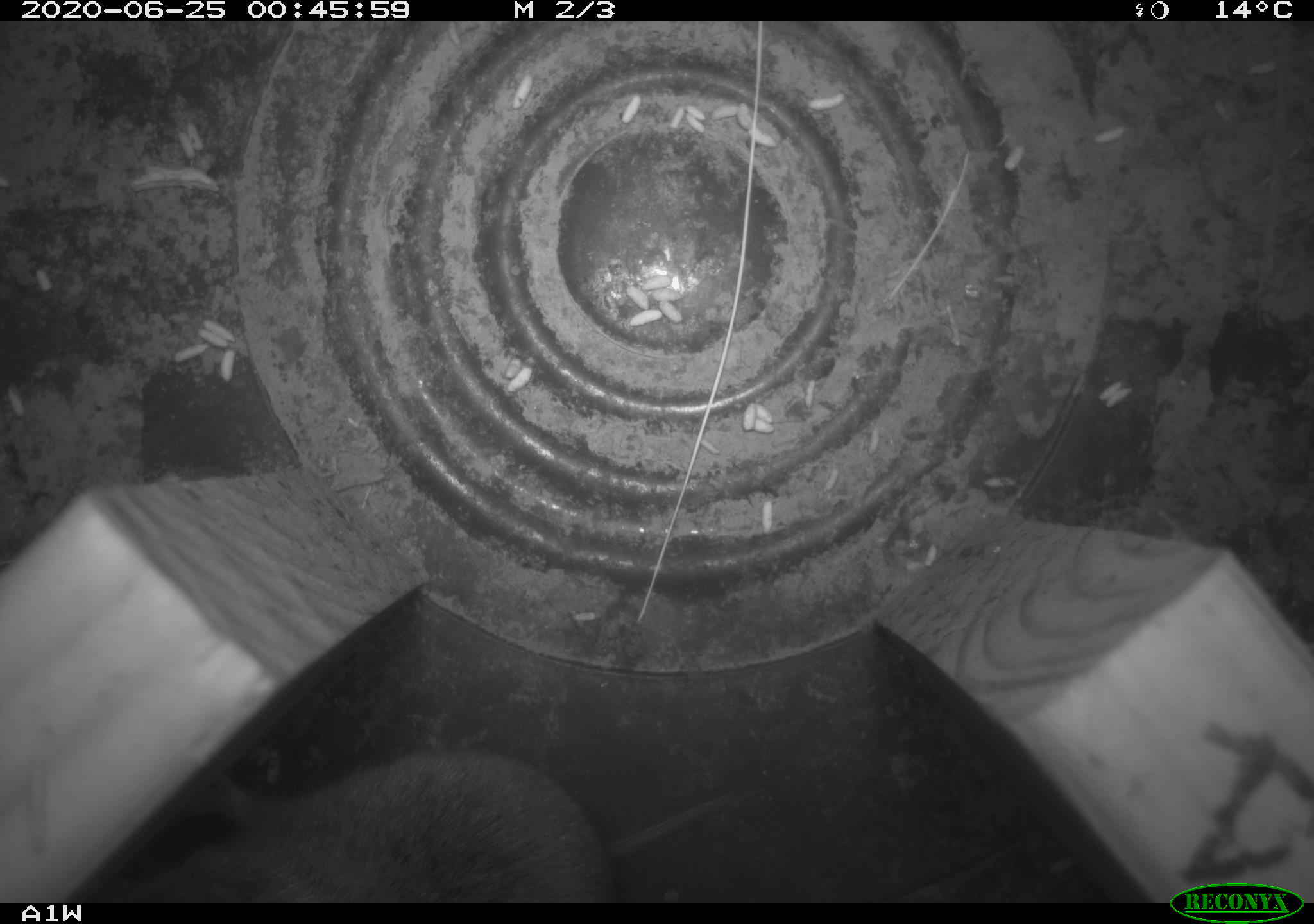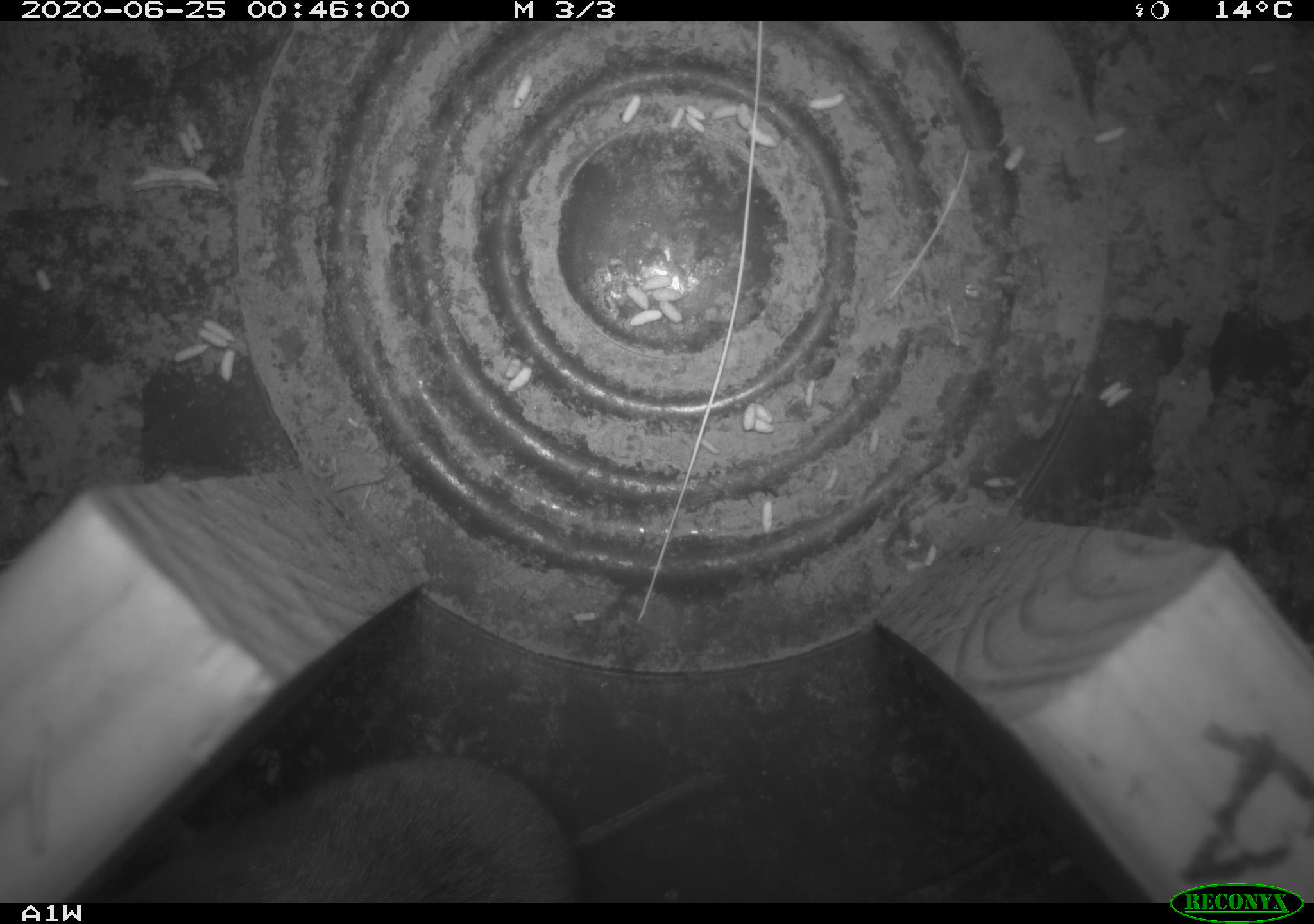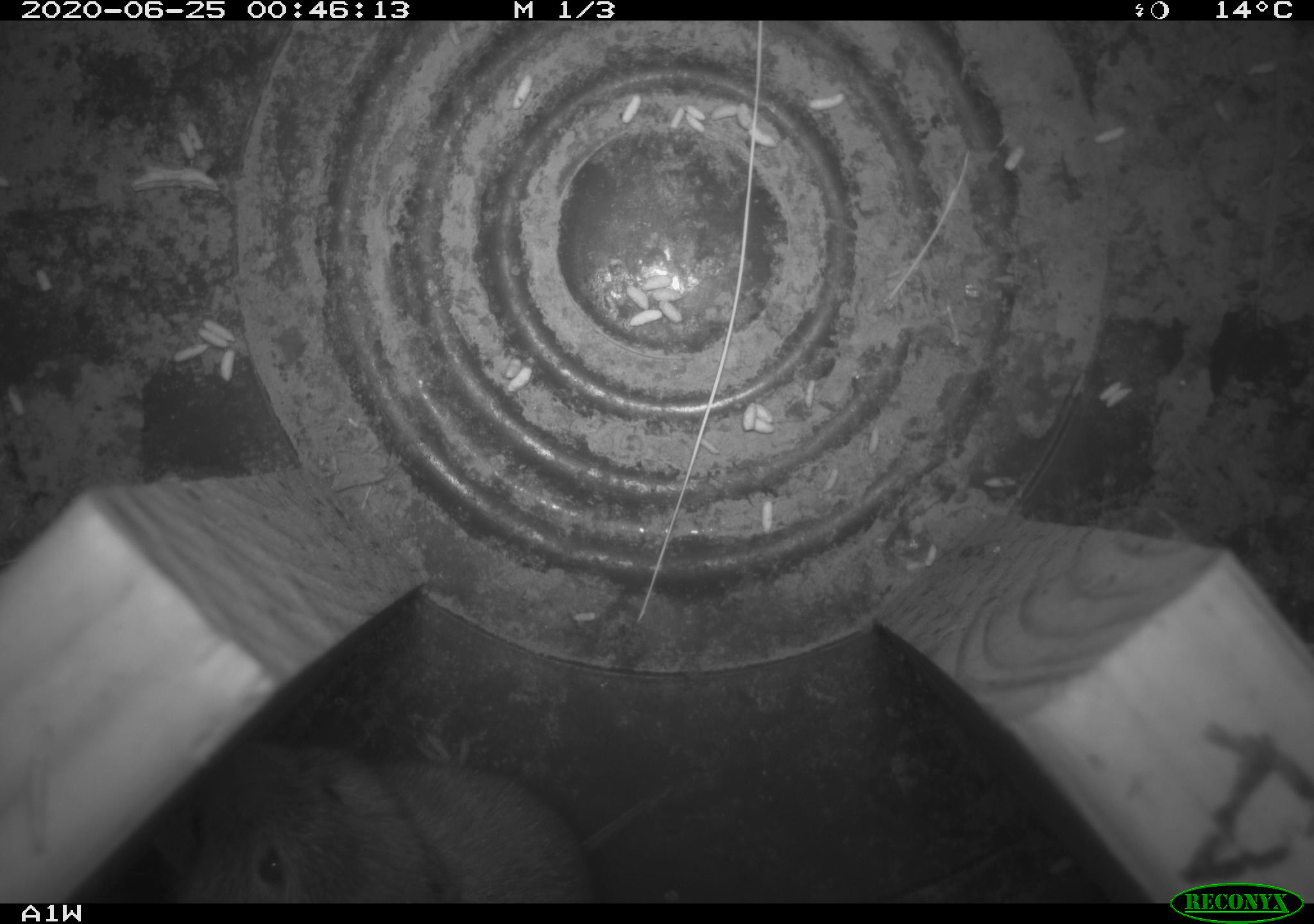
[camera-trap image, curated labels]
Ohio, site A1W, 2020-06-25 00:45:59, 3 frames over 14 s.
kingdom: Animalia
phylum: Chordata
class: Mammalia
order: Rodentia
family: Cricetidae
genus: Microtus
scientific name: Microtus pennsylvanicus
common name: meadow vole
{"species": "meadow vole (Microtus pennsylvanicus)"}